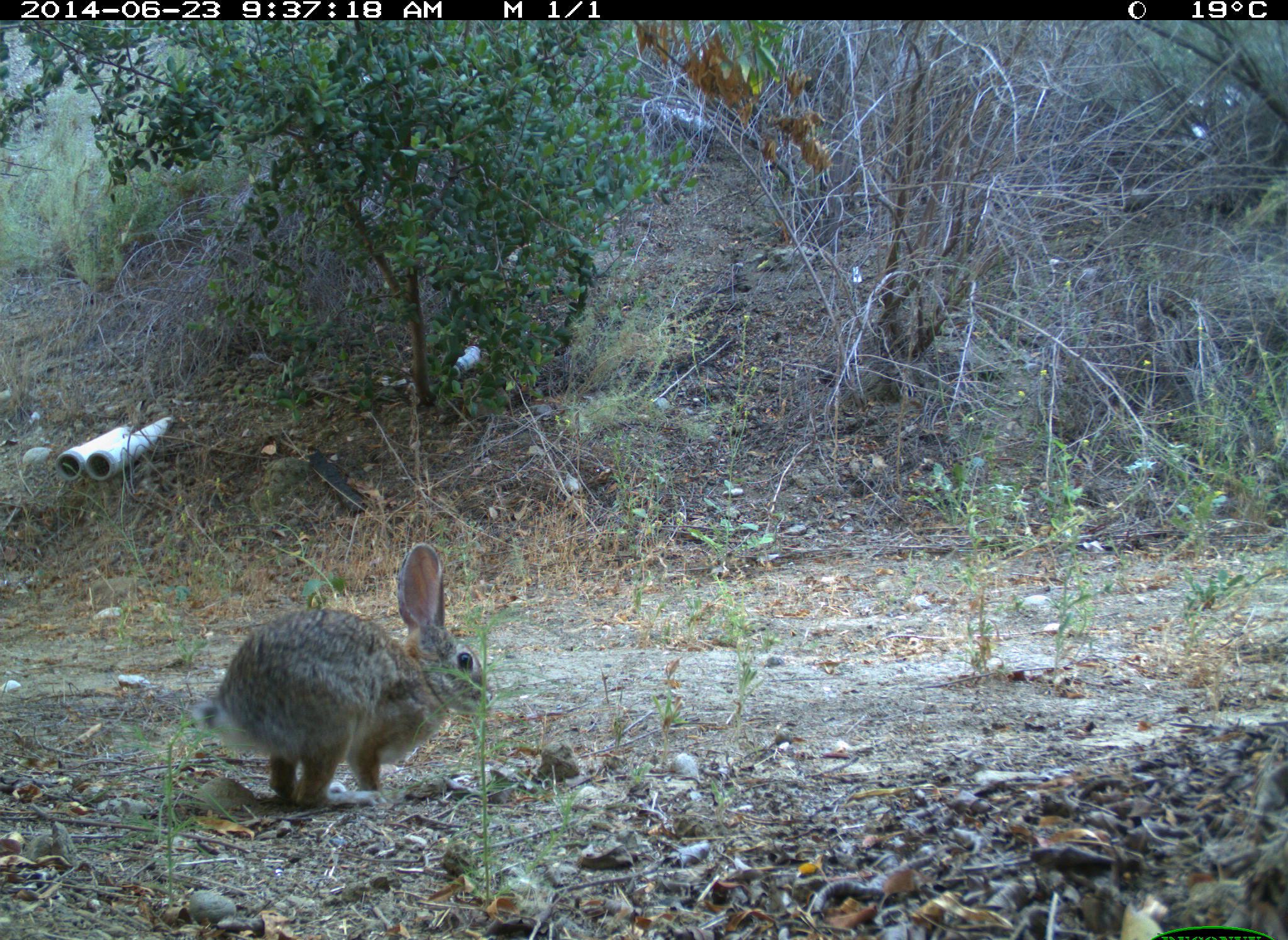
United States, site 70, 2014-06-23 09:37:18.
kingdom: Animalia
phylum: Chordata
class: Mammalia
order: Lagomorpha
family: Leporidae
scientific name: Leporidae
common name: rabbits and hares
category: rabbit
Rabbit (rabbits and hares) (Leporidae).